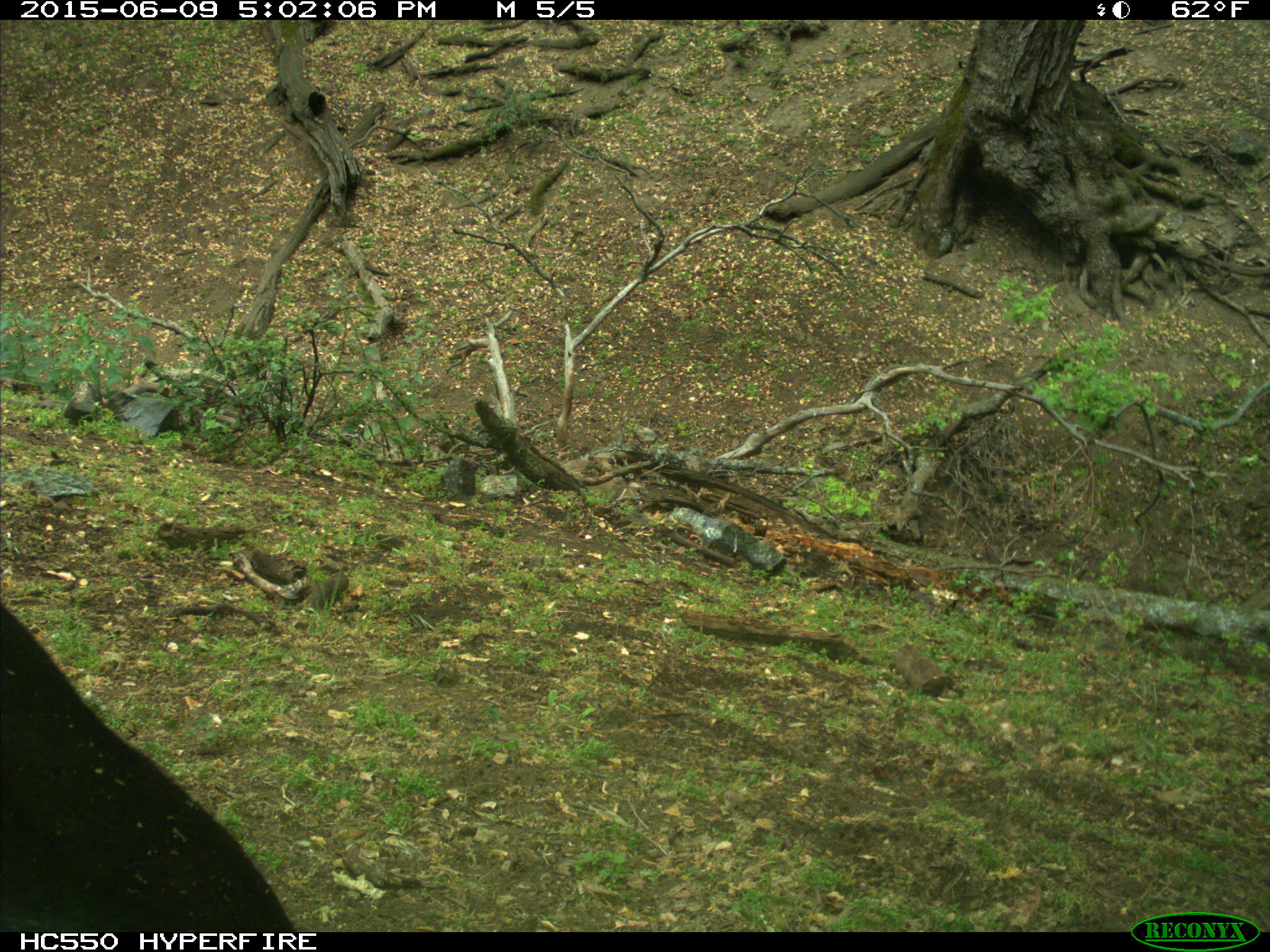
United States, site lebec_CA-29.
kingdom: Animalia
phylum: Chordata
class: Mammalia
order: Artiodactyla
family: Bovidae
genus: Bos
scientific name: Bos taurus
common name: domestic cow